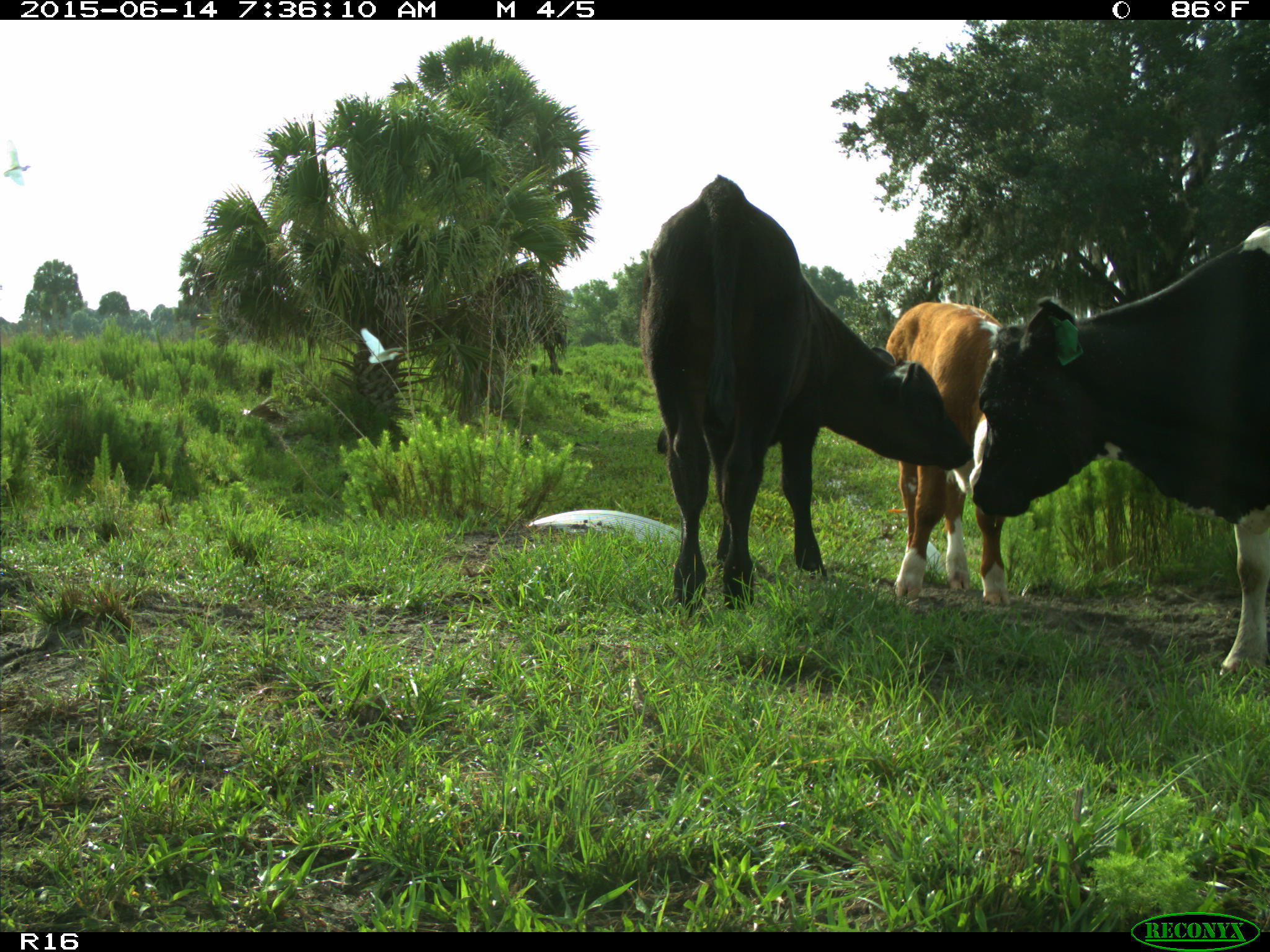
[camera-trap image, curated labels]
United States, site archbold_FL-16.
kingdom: Animalia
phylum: Chordata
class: Mammalia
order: Artiodactyla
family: Bovidae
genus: Bos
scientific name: Bos taurus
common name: domestic cow